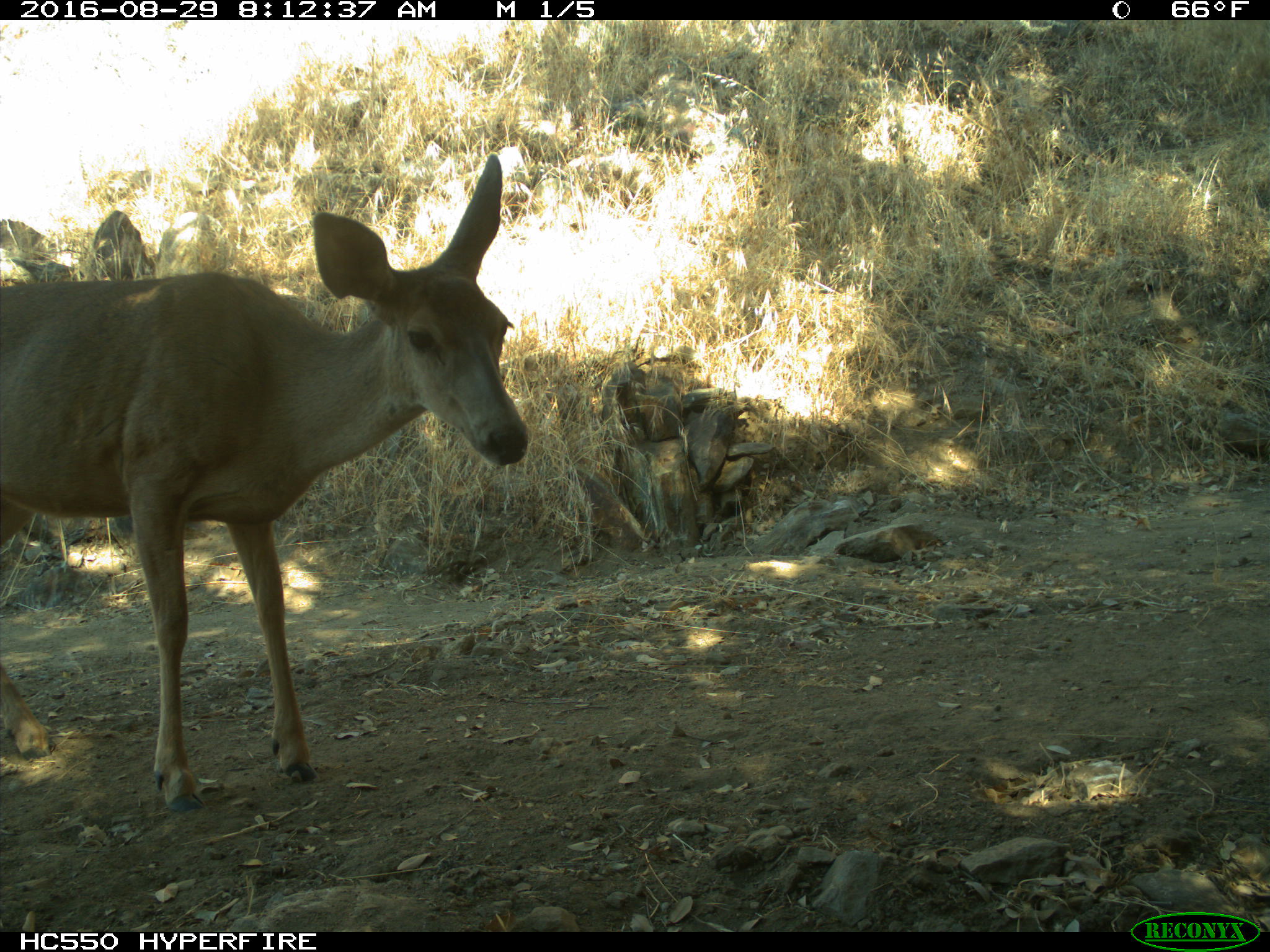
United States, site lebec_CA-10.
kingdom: Animalia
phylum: Chordata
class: Mammalia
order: Artiodactyla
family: Cervidae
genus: Odocoileus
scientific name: Odocoileus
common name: deer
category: unidentified deer